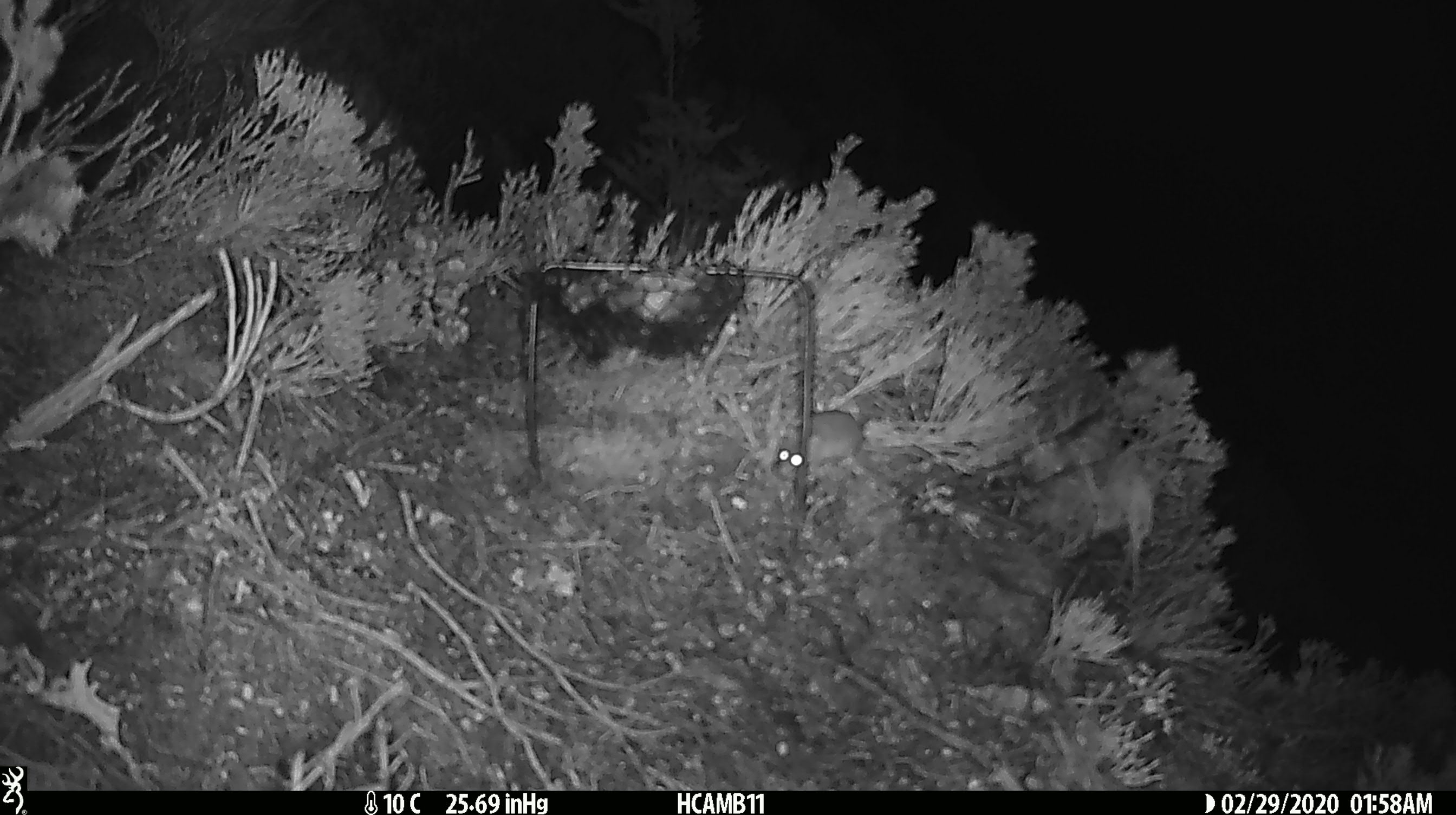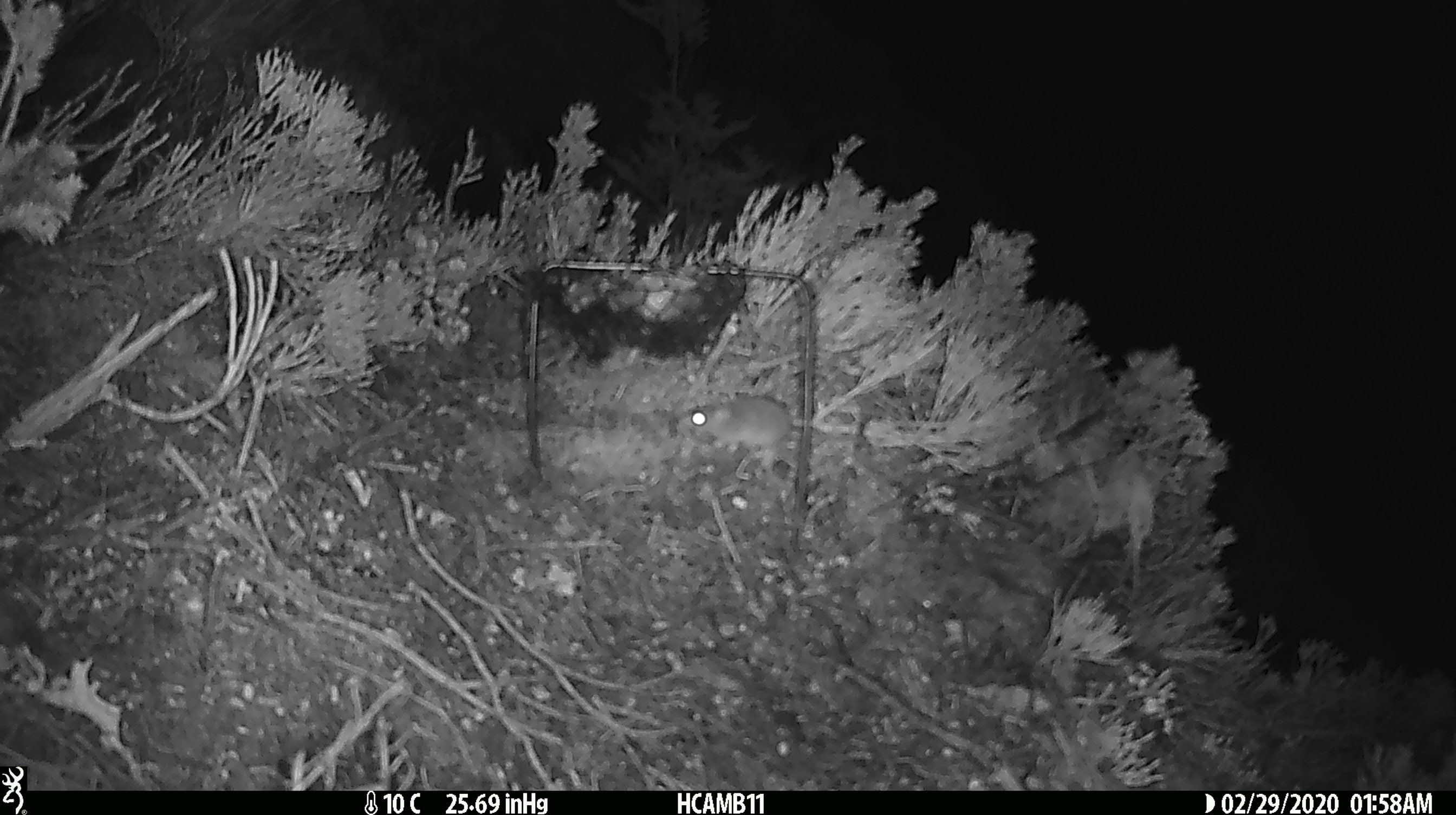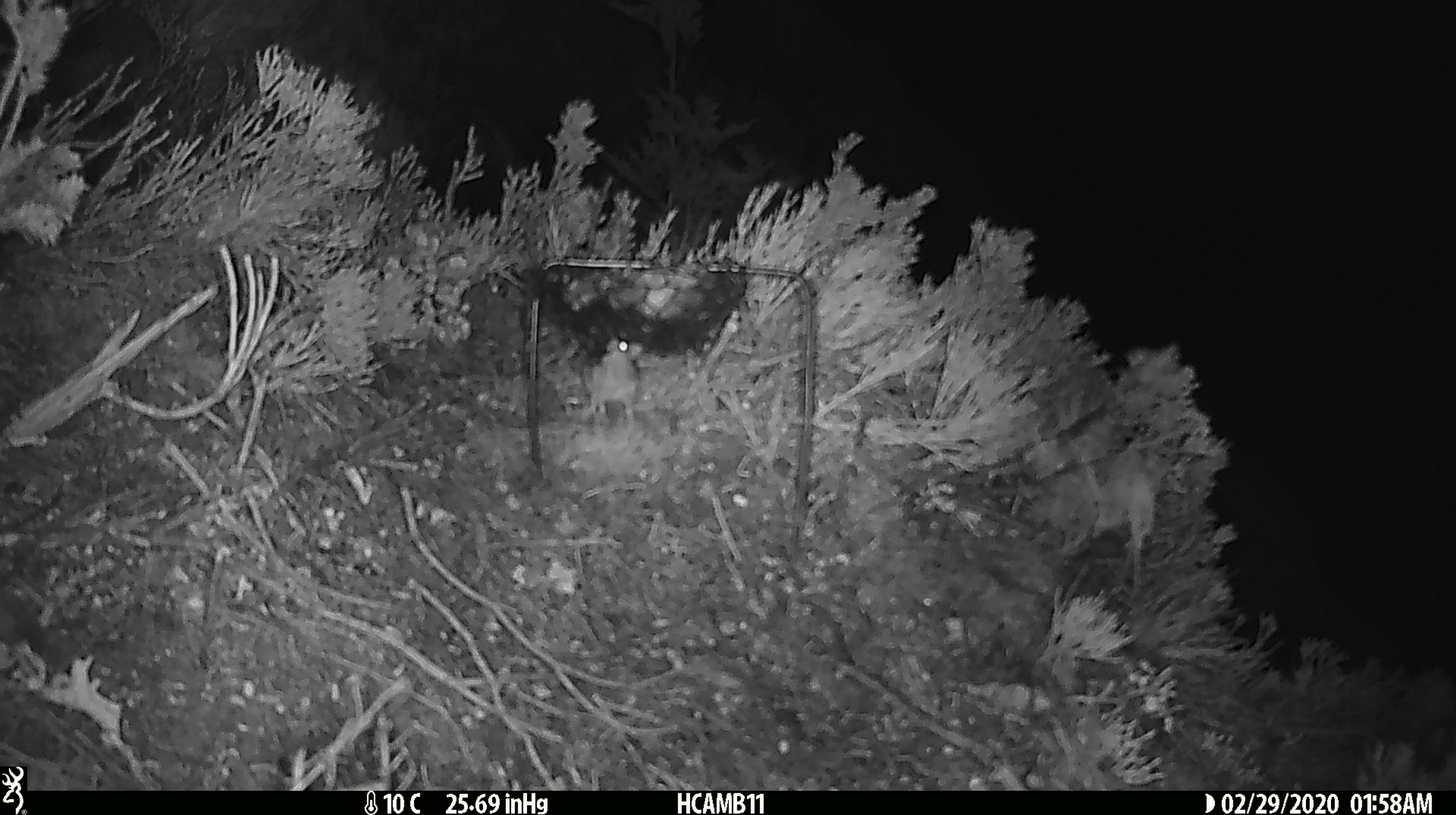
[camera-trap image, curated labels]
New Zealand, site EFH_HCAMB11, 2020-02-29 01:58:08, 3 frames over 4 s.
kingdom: Animalia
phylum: Chordata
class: Mammalia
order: Rodentia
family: Muridae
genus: Mus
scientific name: Mus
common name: mouse